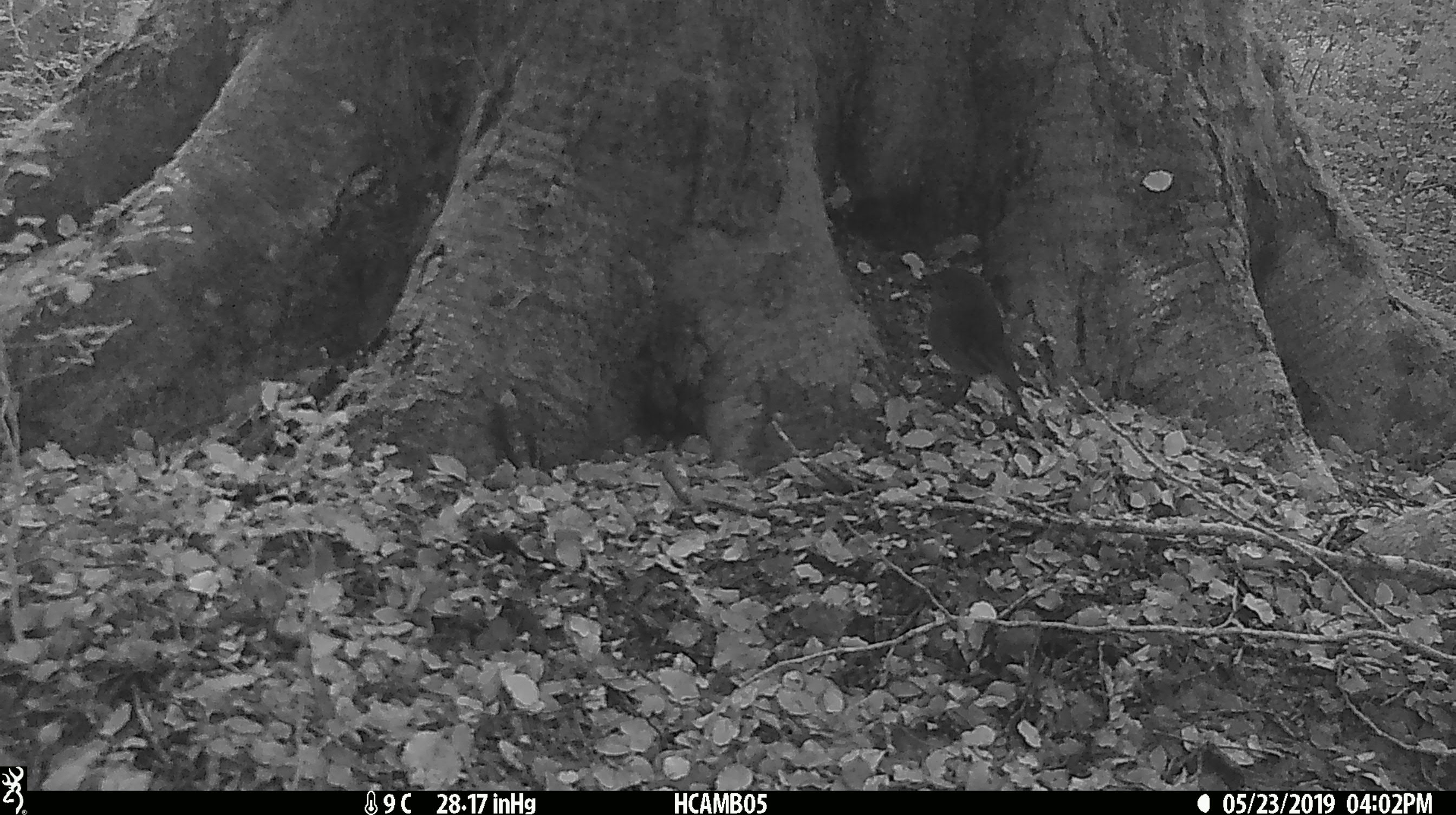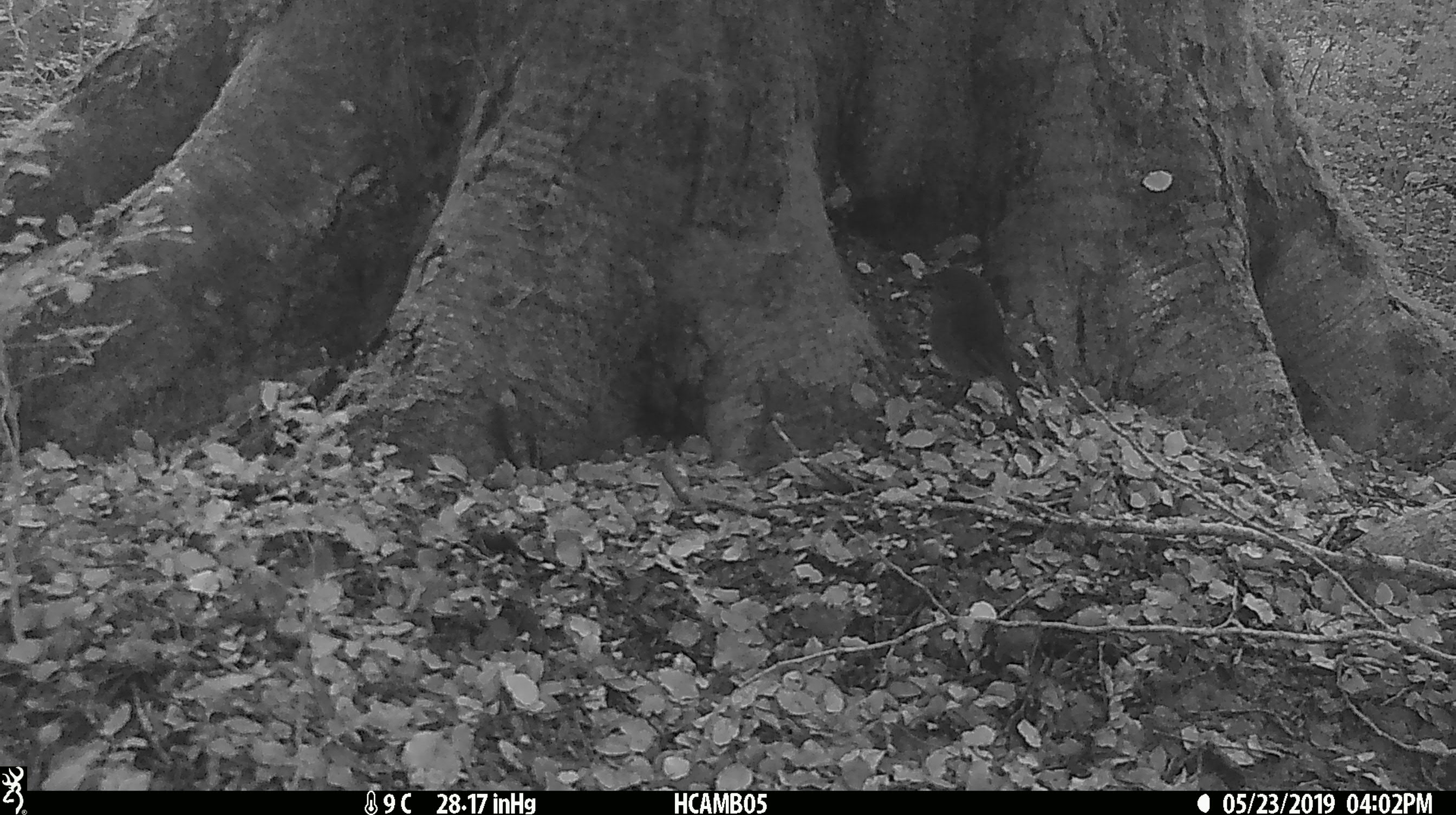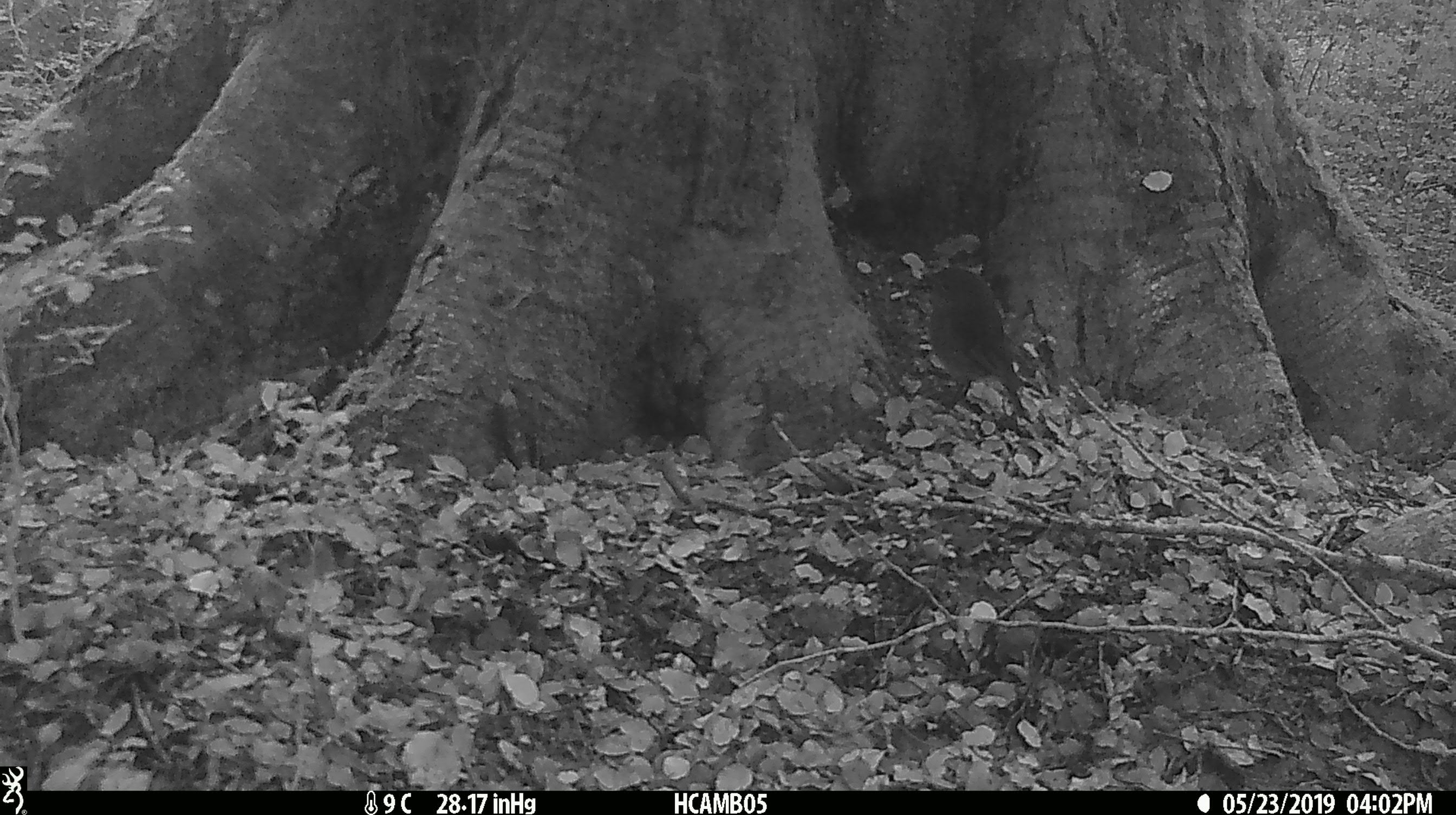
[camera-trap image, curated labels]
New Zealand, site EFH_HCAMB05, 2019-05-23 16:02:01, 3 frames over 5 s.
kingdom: Animalia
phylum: Chordata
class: Aves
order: Passeriformes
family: Petroicidae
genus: Petroica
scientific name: Petroica australis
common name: new zealand robin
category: robin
Robin (new zealand robin) (Petroica australis).